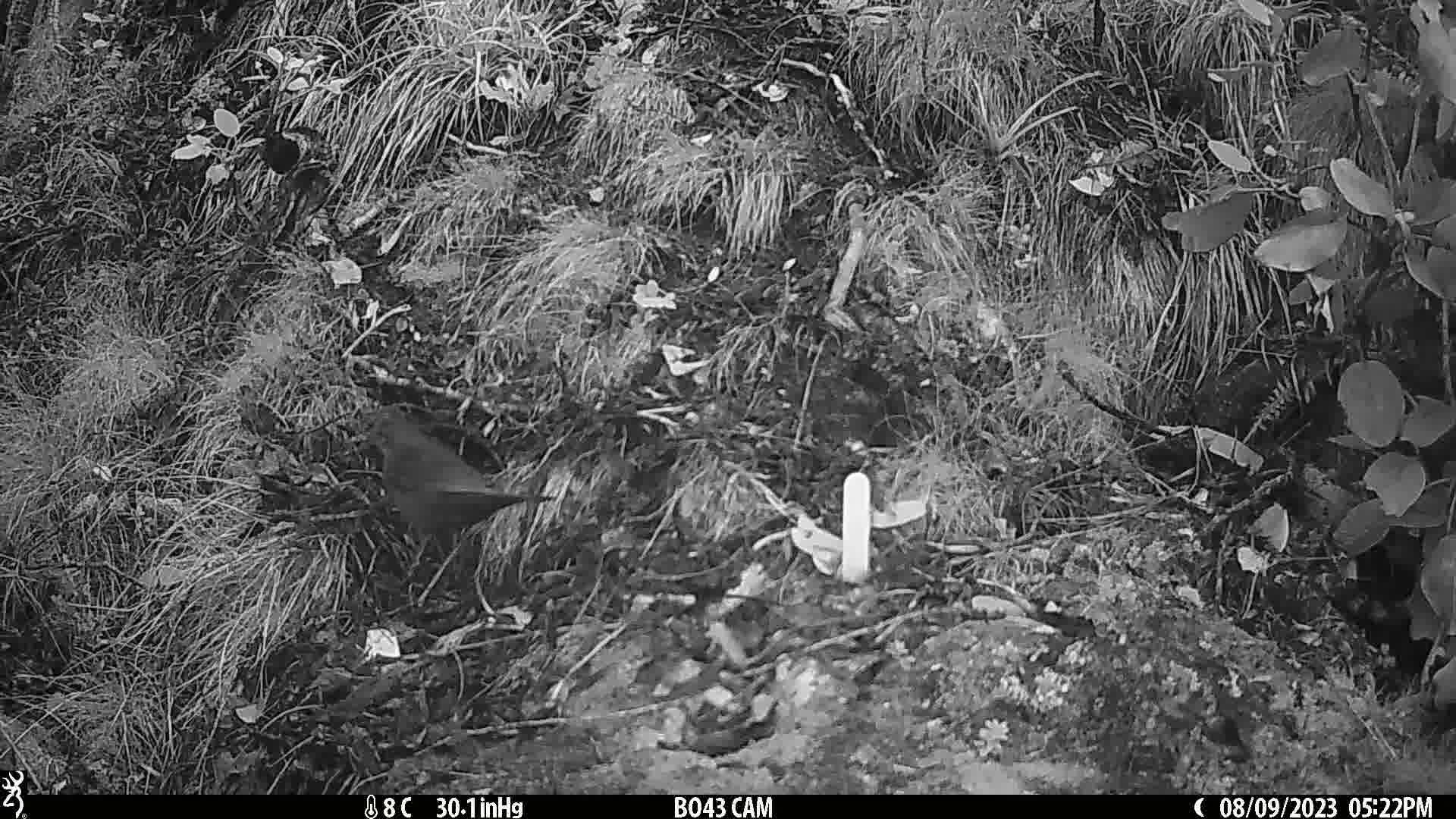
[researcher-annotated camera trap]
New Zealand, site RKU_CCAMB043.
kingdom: Animalia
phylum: Chordata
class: Aves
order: Passeriformes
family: Turdidae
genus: Turdus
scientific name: Turdus merula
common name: eurasian blackbird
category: blackbird